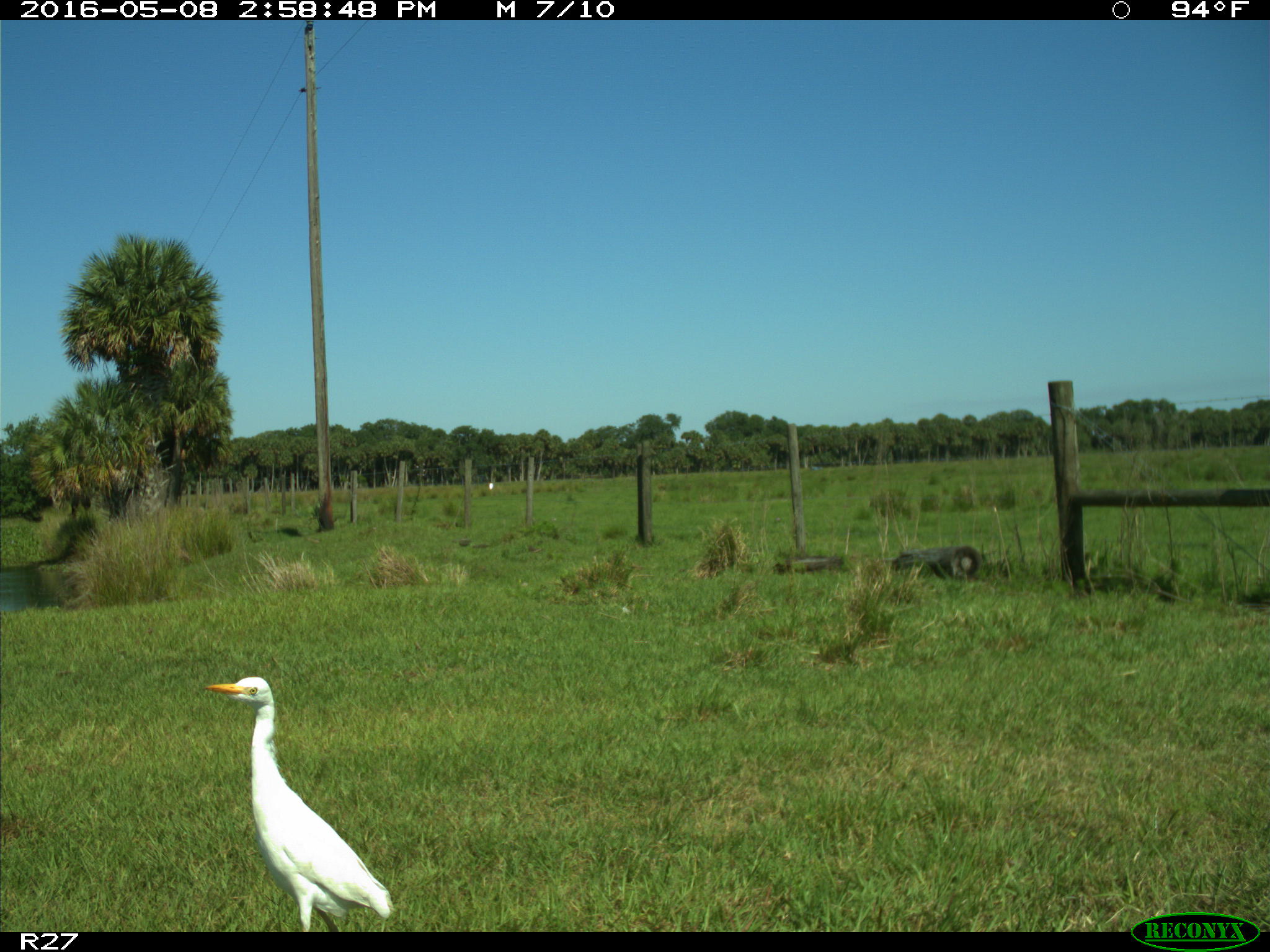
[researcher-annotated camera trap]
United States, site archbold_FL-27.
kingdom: Animalia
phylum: Chordata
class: Aves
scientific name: Aves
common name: birds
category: unidentified bird